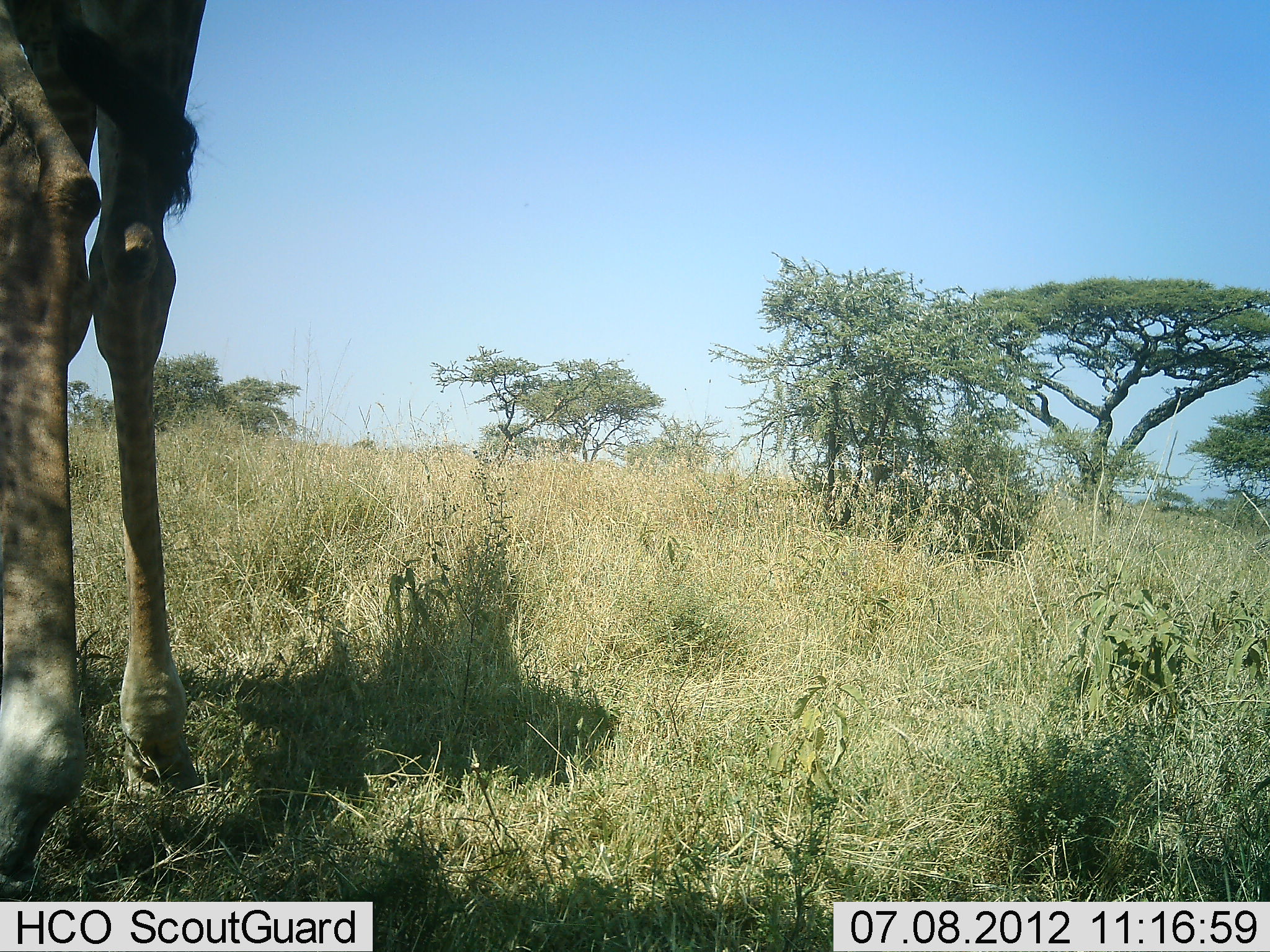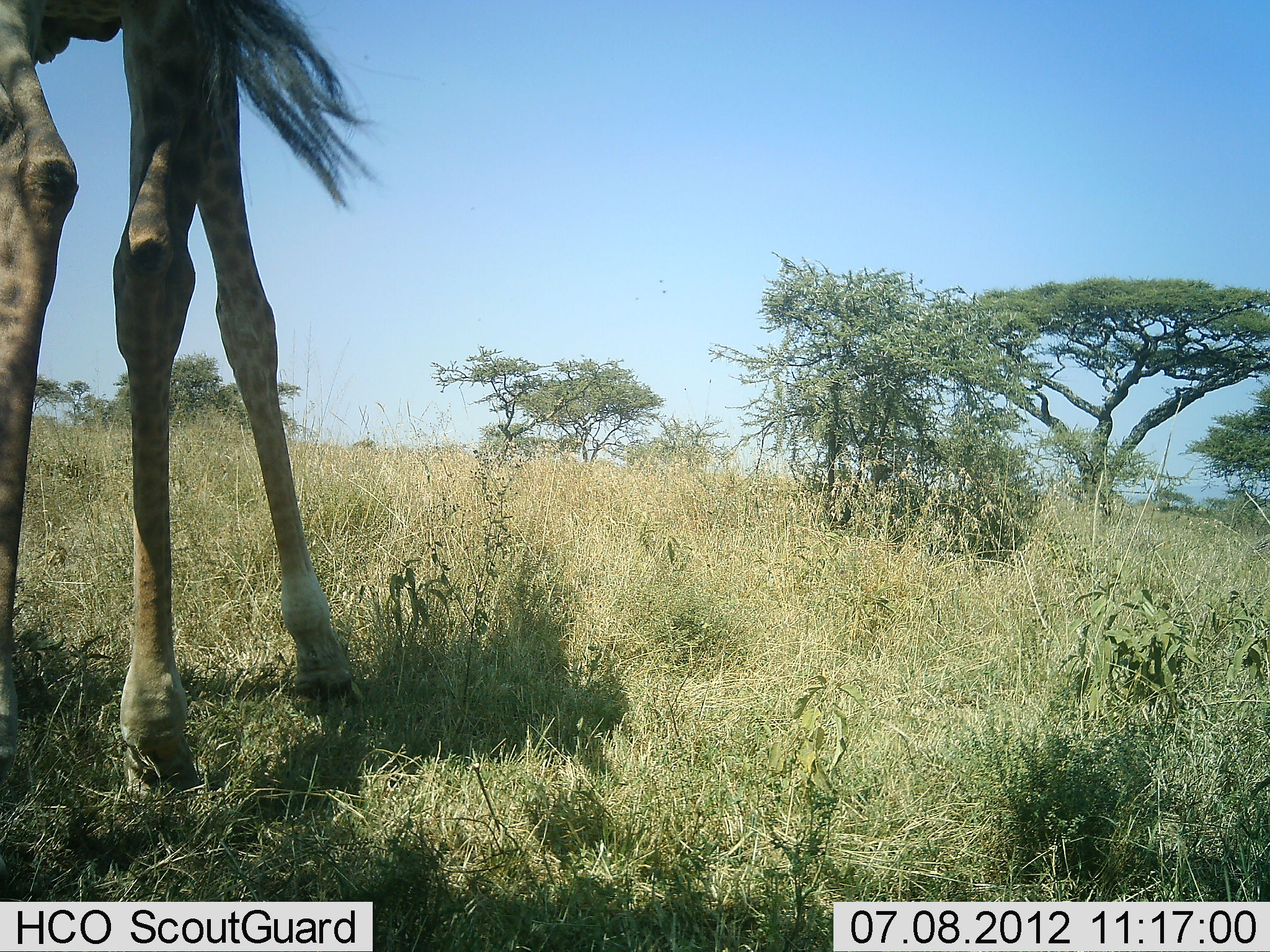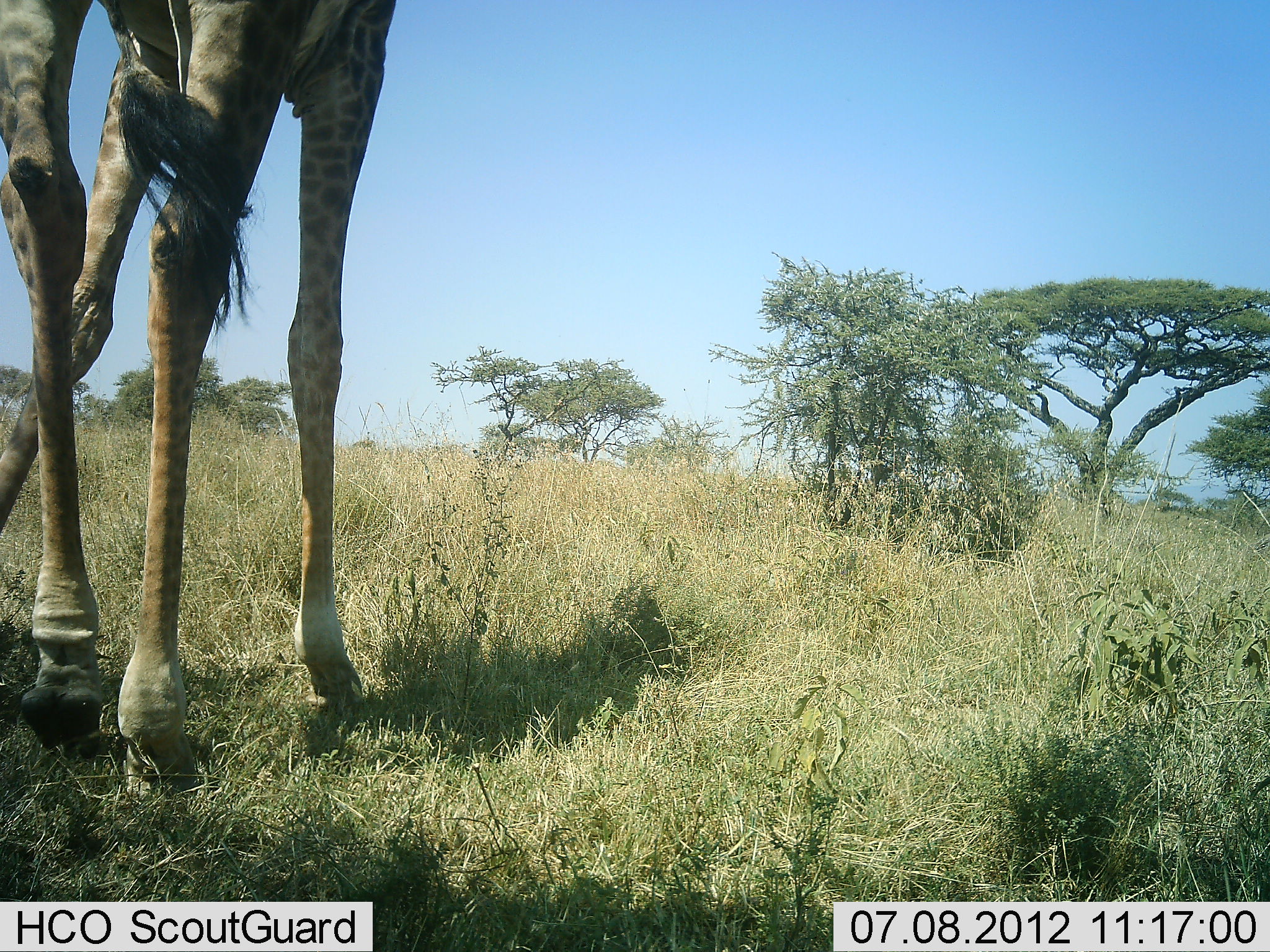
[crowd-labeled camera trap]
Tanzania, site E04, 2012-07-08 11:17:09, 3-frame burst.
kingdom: Animalia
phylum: Chordata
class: Mammalia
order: Artiodactyla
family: Giraffidae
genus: Giraffa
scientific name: Giraffa camelopardalis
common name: giraffe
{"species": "giraffe (Giraffa camelopardalis)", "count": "1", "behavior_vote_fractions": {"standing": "50%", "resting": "0%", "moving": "40%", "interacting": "0%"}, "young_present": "0%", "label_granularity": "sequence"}